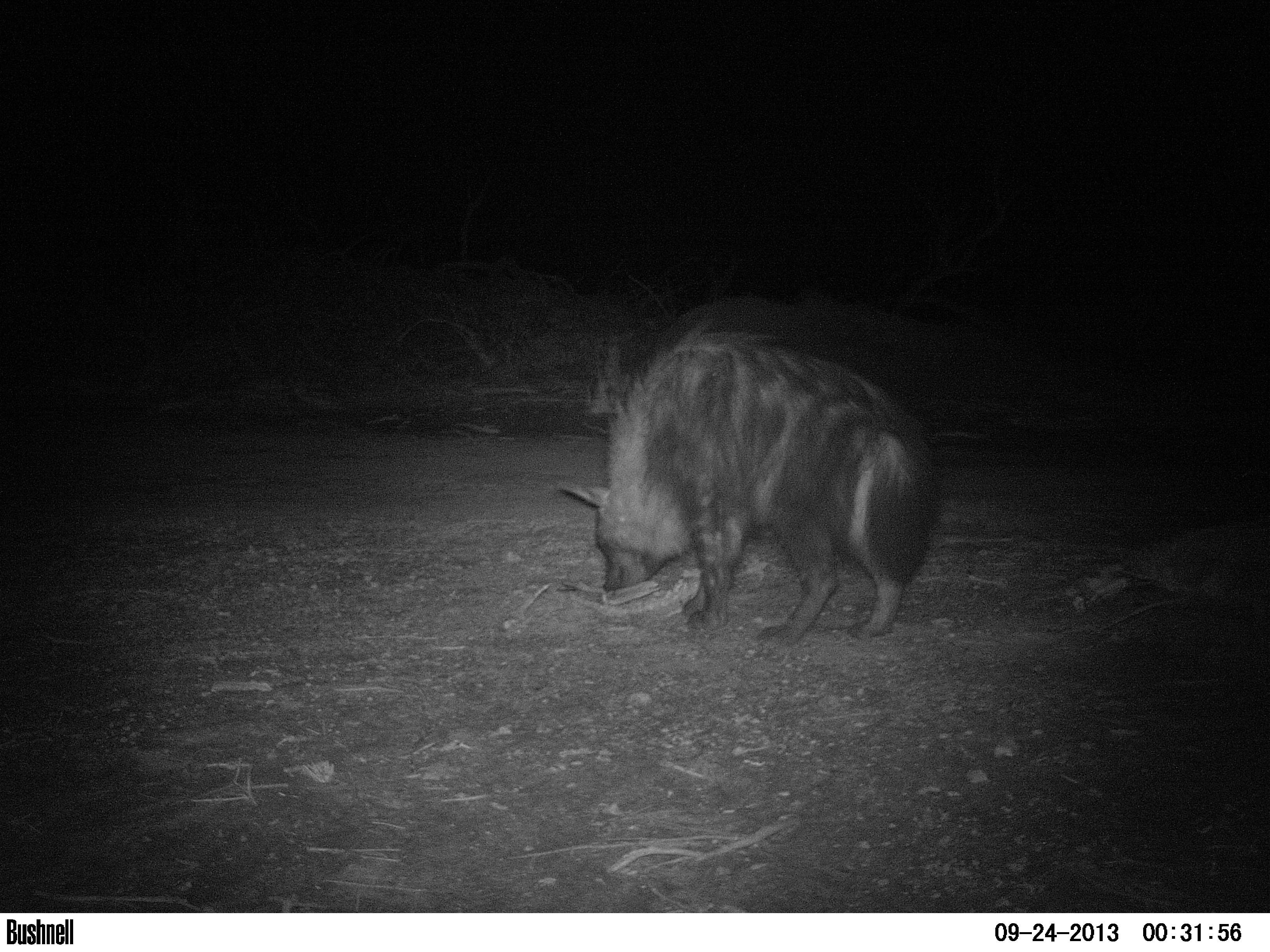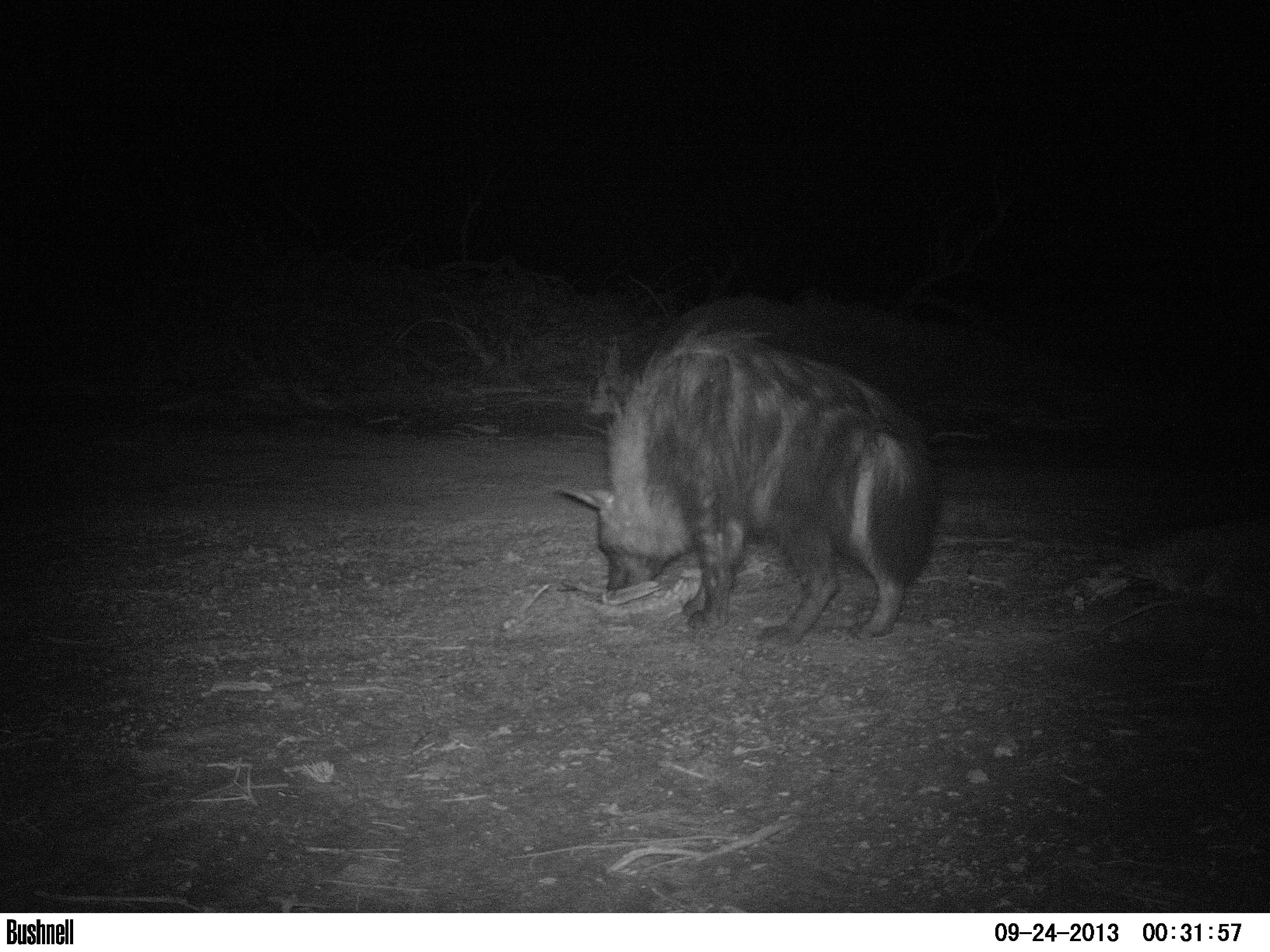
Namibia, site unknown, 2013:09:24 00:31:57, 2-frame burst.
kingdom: Animalia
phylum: Chordata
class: Mammalia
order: Carnivora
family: Hyaenidae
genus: Parahyaena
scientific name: Parahyaena brunnea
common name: brown hyena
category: hyaena brunnea